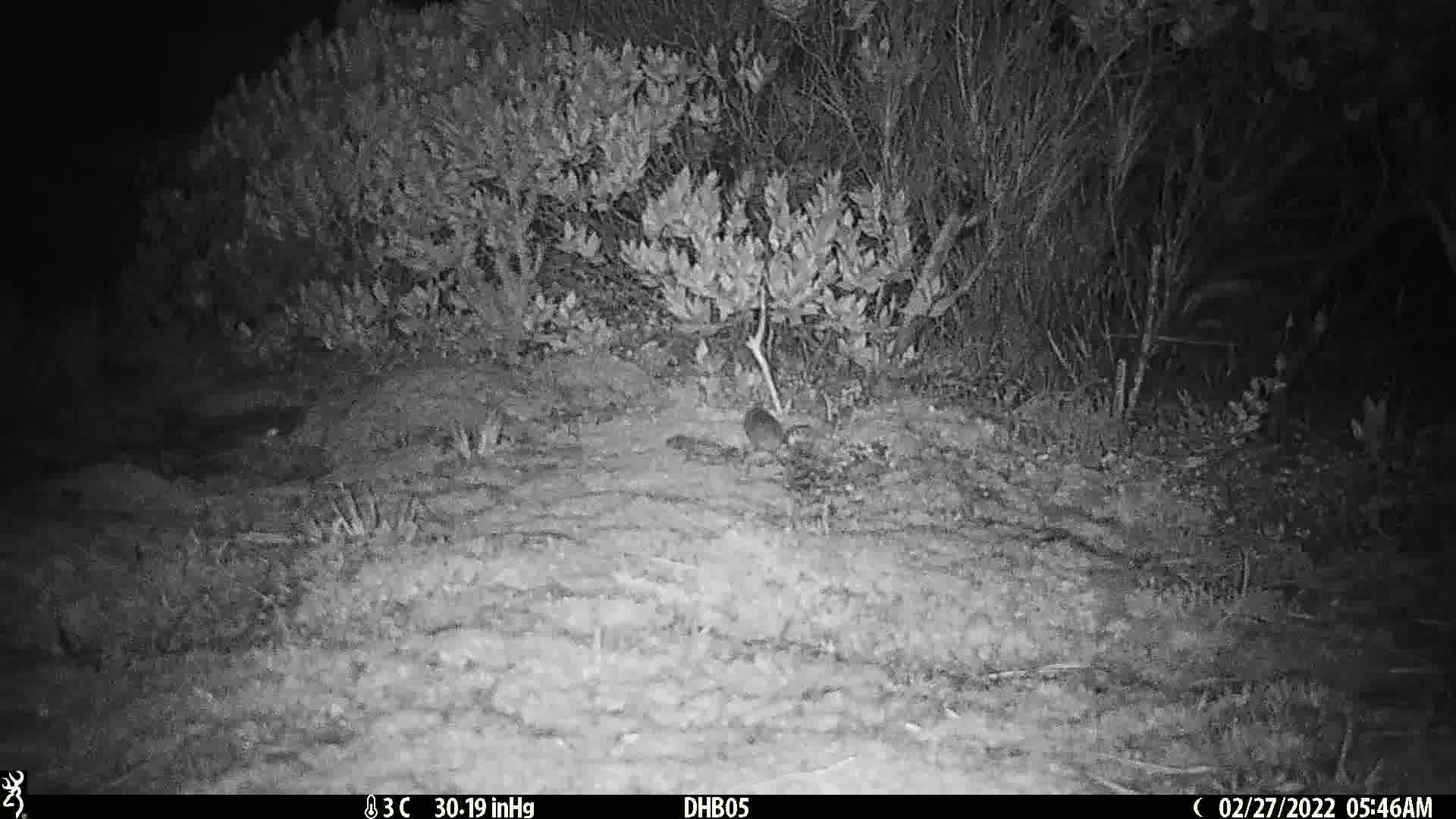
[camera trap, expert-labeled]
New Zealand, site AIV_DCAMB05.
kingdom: Animalia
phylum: Chordata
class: Mammalia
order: Rodentia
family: Muridae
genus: Mus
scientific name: Mus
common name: mouse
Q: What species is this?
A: Mouse (Mus).